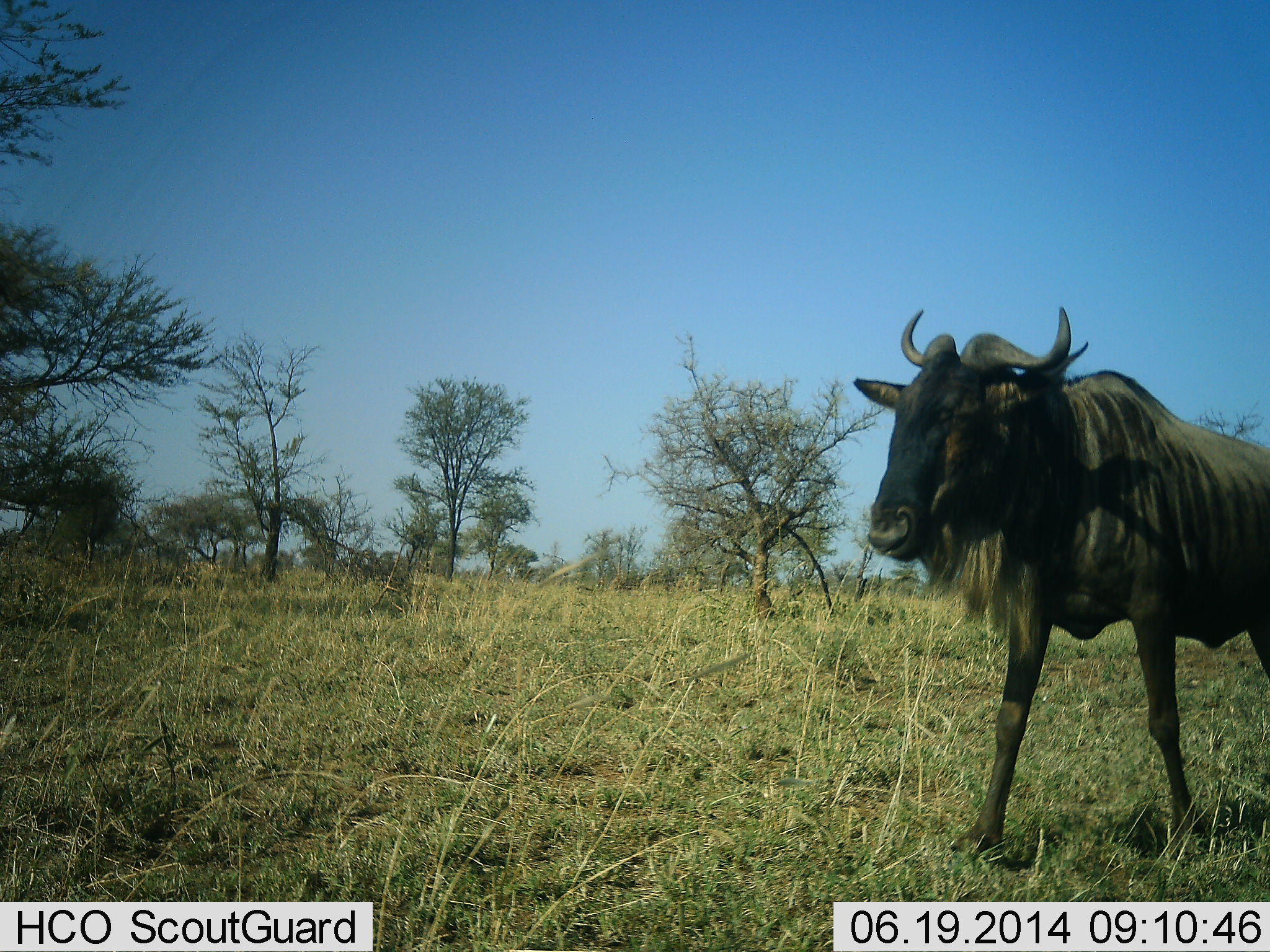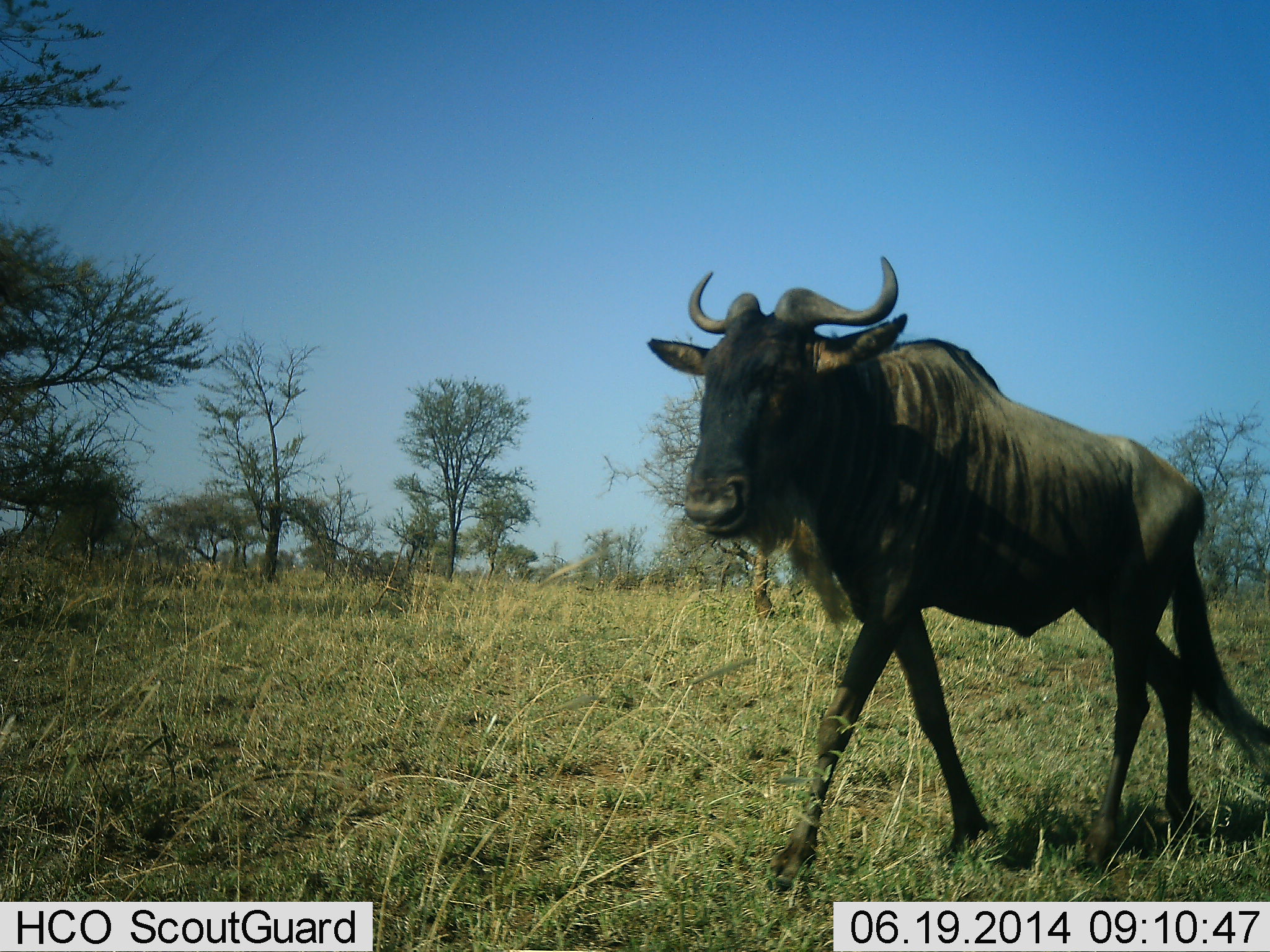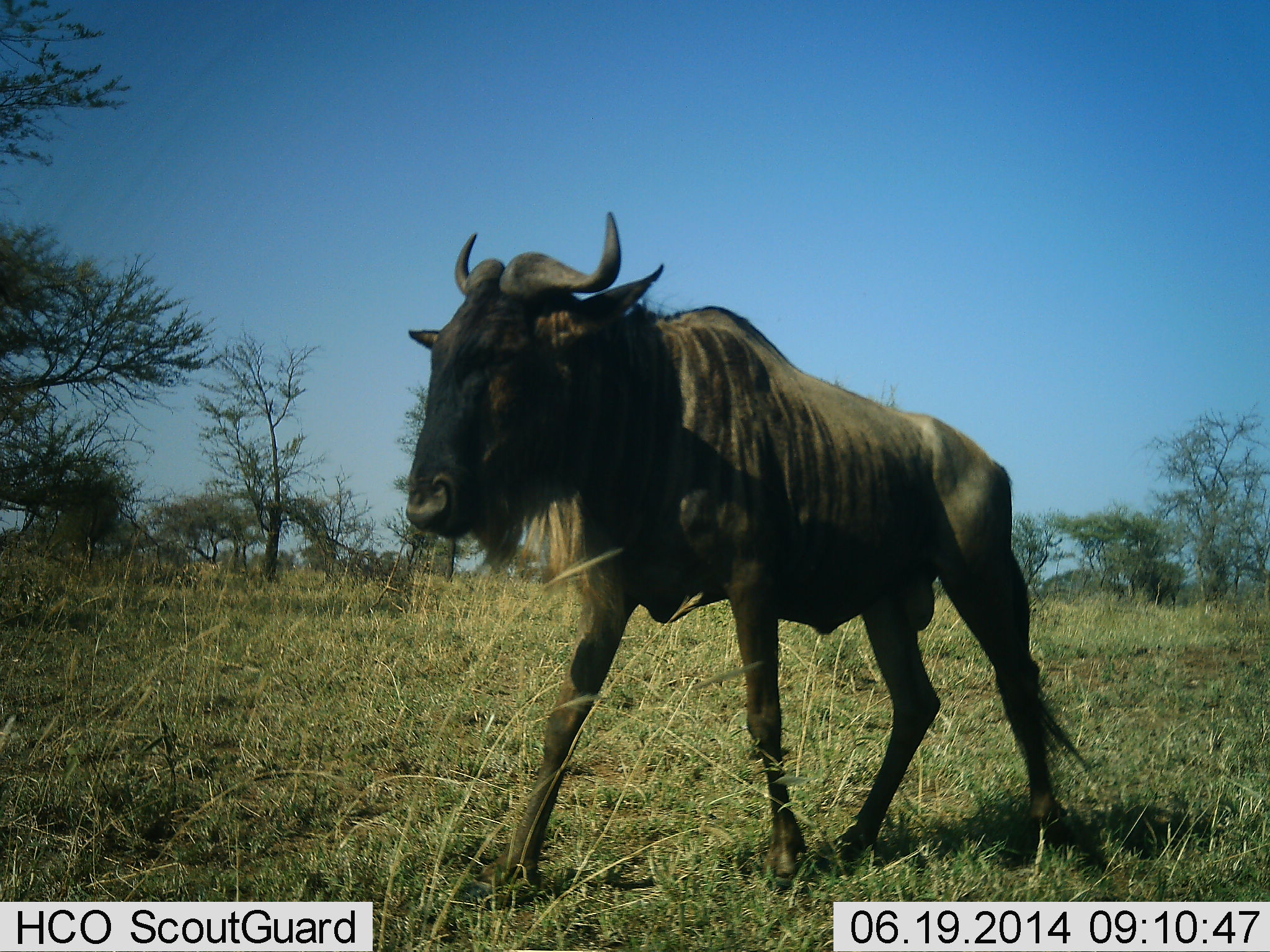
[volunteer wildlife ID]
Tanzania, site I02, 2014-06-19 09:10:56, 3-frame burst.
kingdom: Animalia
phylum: Chordata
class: Mammalia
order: Artiodactyla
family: Bovidae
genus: Connochaetes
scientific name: Connochaetes taurinus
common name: blue wildebeest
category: wildebeest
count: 1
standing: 0%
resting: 0%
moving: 100%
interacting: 0%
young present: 0%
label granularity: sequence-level